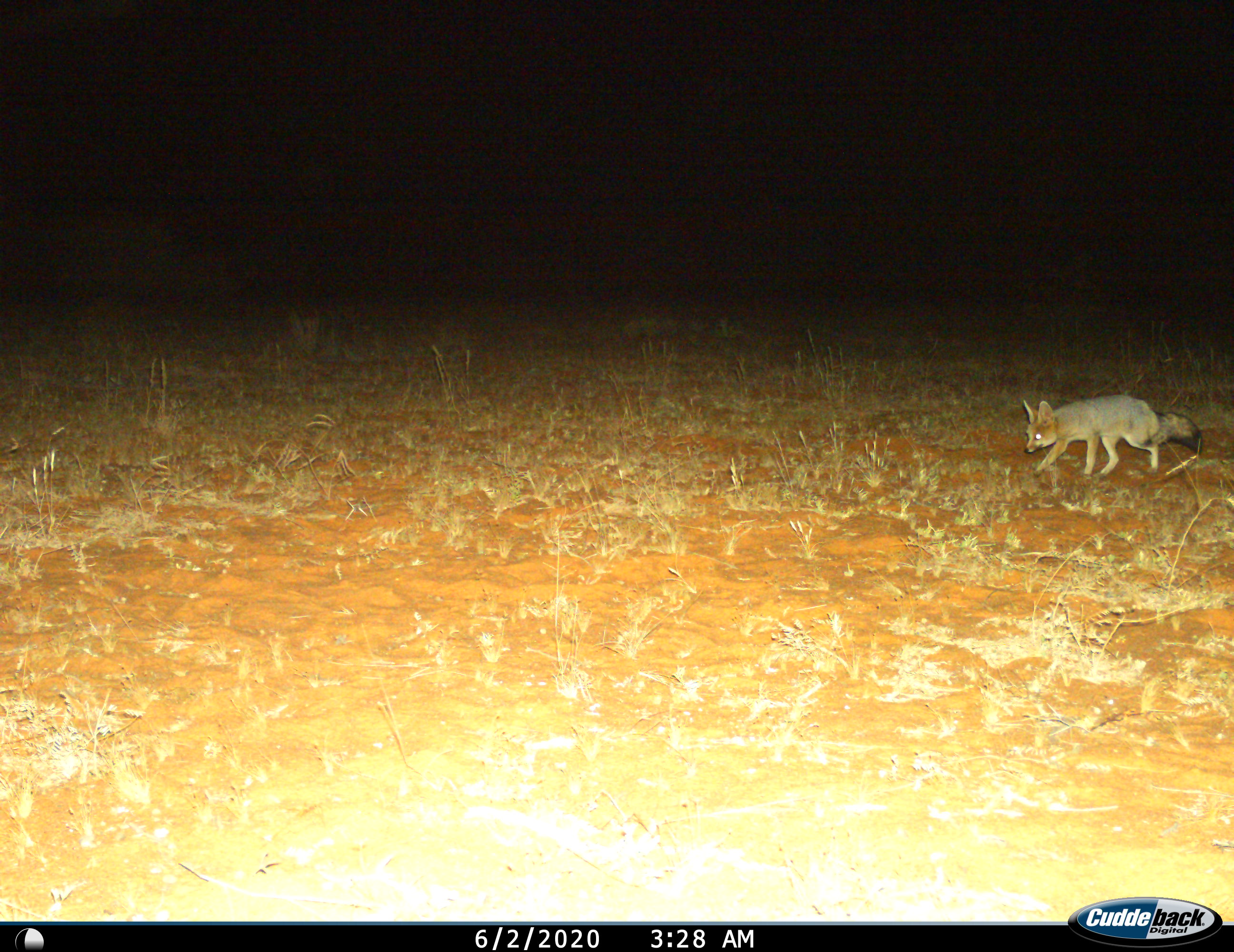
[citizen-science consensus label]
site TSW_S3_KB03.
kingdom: Animalia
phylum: Chordata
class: Mammalia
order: Carnivora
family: Canidae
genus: Vulpes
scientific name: Vulpes chama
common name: cape fox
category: foxcape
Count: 1.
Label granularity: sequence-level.